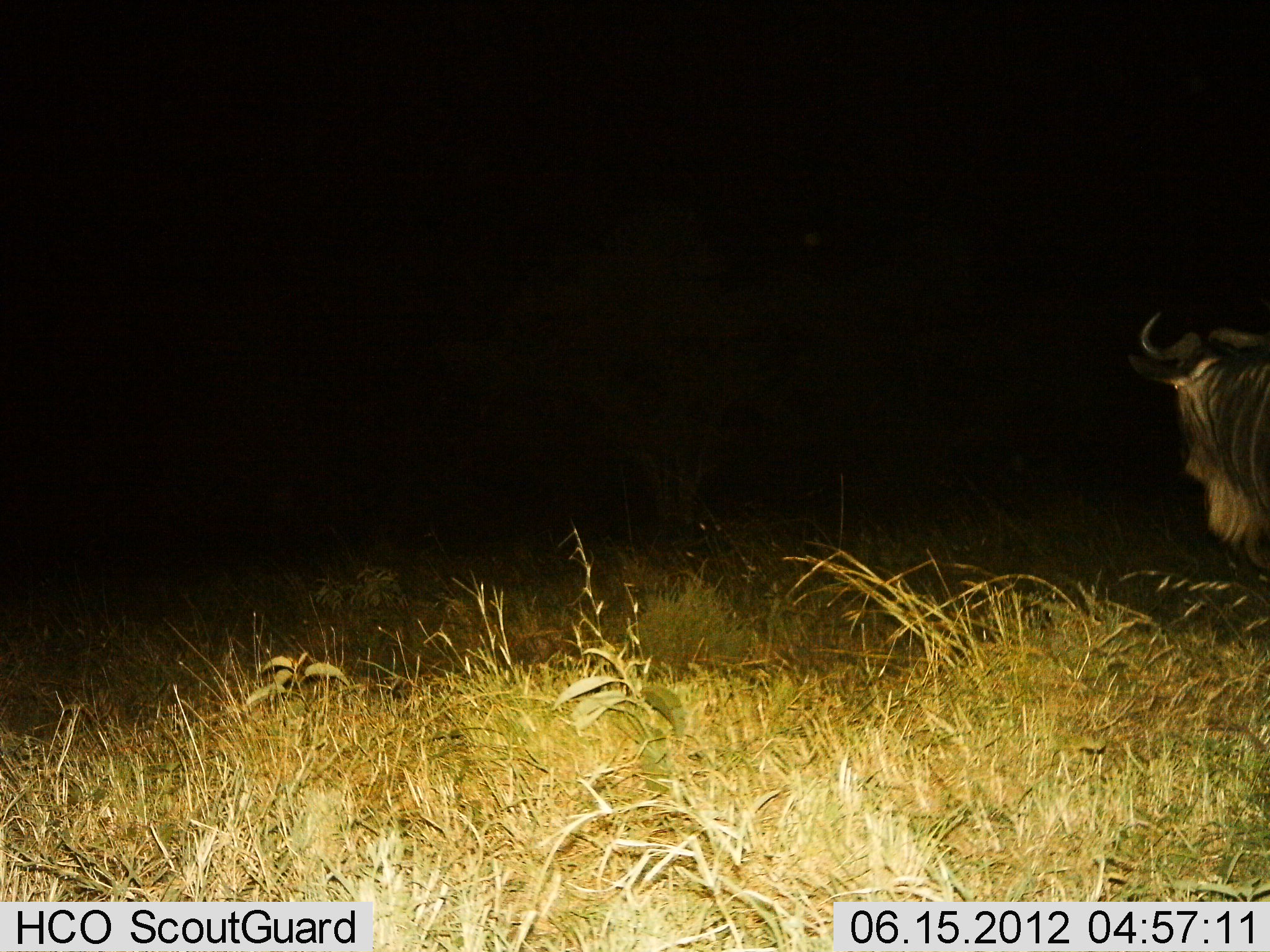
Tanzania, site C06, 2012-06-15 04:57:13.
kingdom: Animalia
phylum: Chordata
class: Mammalia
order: Artiodactyla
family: Bovidae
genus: Connochaetes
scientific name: Connochaetes taurinus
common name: blue wildebeest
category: wildebeest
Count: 1.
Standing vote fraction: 90%.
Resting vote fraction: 0%.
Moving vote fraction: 10%.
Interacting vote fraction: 0%.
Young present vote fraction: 0%.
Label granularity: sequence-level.